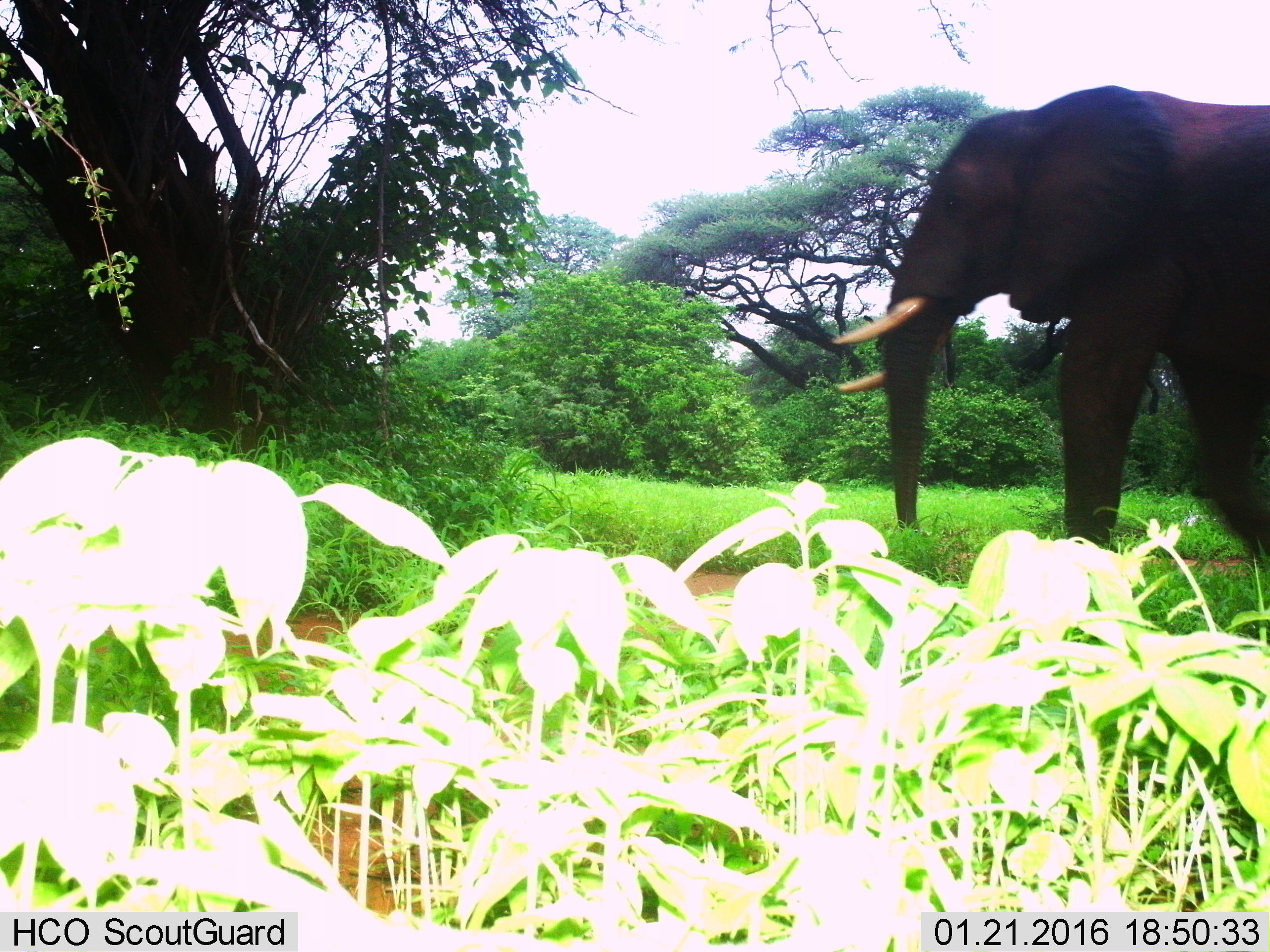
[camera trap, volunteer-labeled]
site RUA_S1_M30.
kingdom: Animalia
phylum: Chordata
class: Mammalia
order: Proboscidea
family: Elephantidae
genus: Loxodonta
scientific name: Loxodonta africana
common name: african bush elephant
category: elephant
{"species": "elephant (african bush elephant) (Loxodonta africana)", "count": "1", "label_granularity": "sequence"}